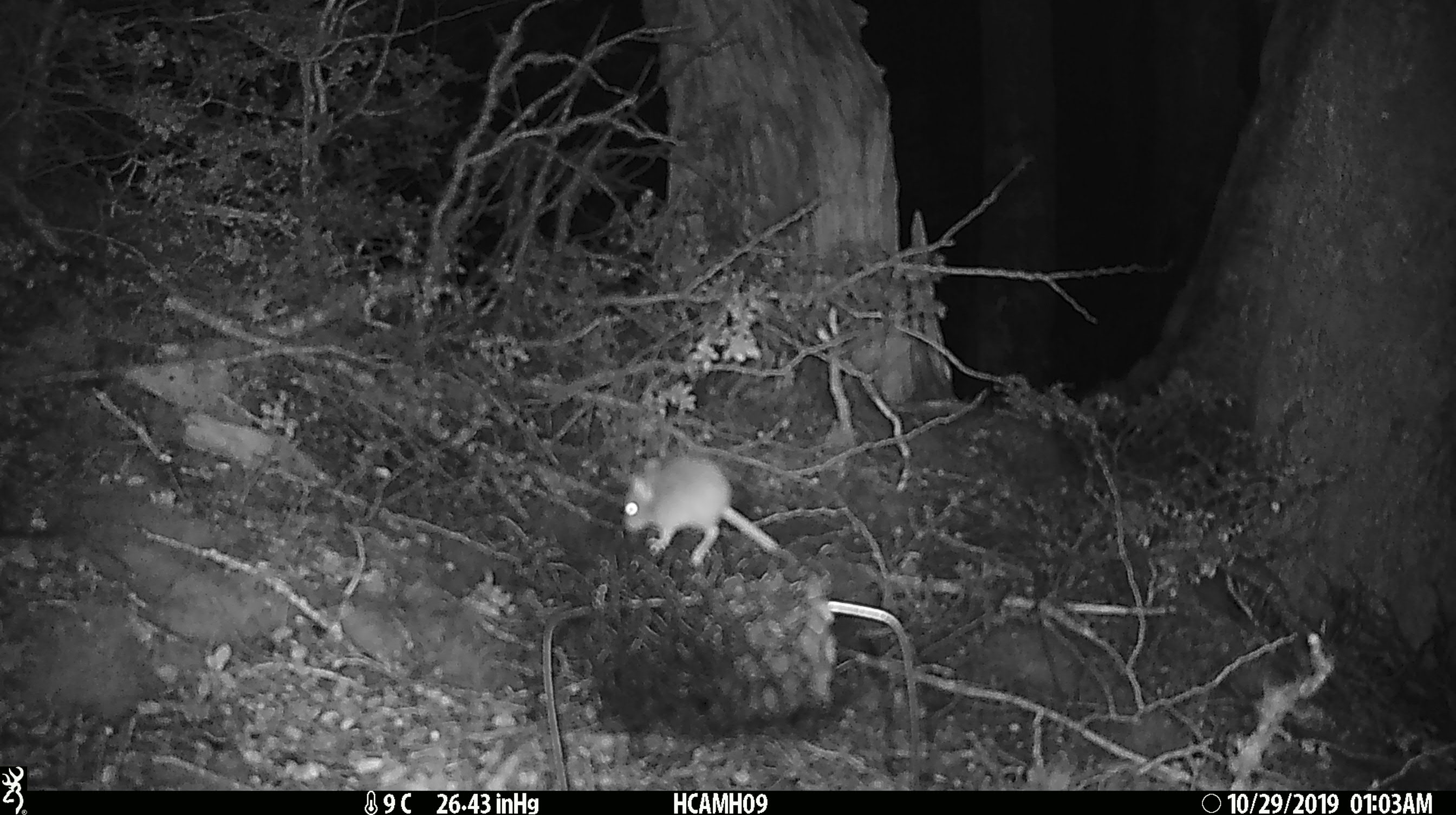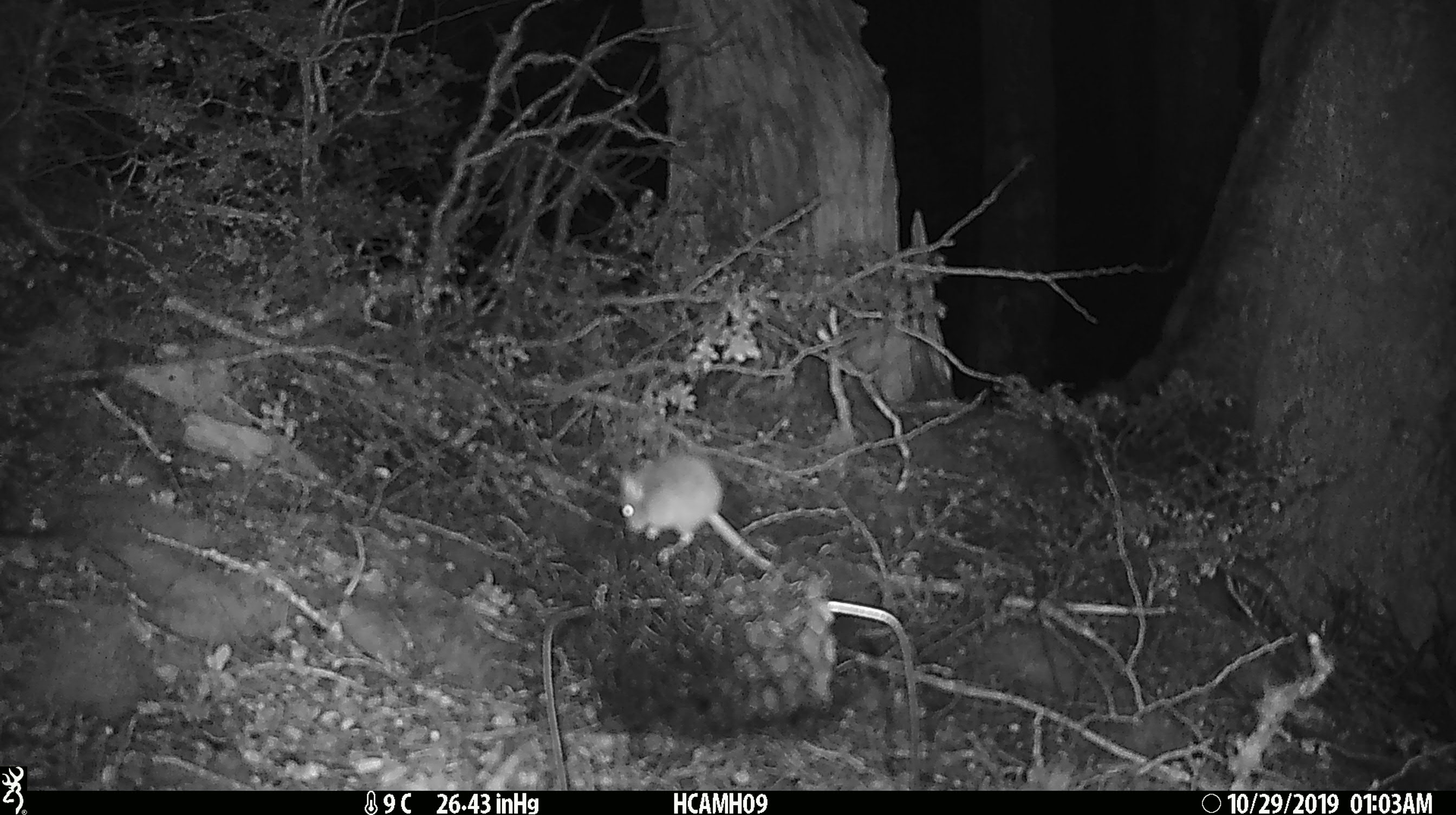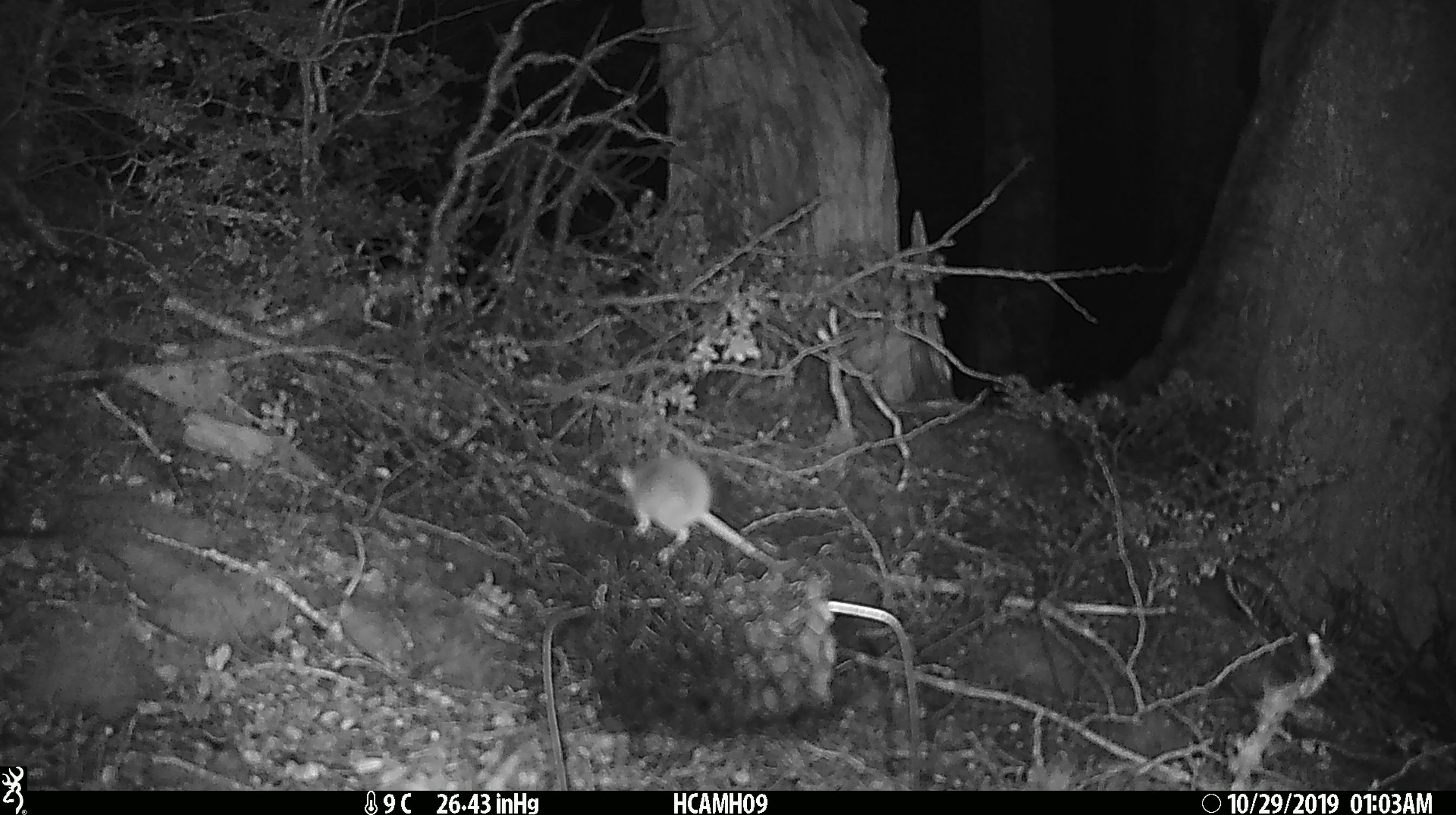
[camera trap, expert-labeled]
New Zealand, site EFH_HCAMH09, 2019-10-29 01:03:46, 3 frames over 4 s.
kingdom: Animalia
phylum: Chordata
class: Mammalia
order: Rodentia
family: Muridae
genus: Mus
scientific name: Mus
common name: mouse